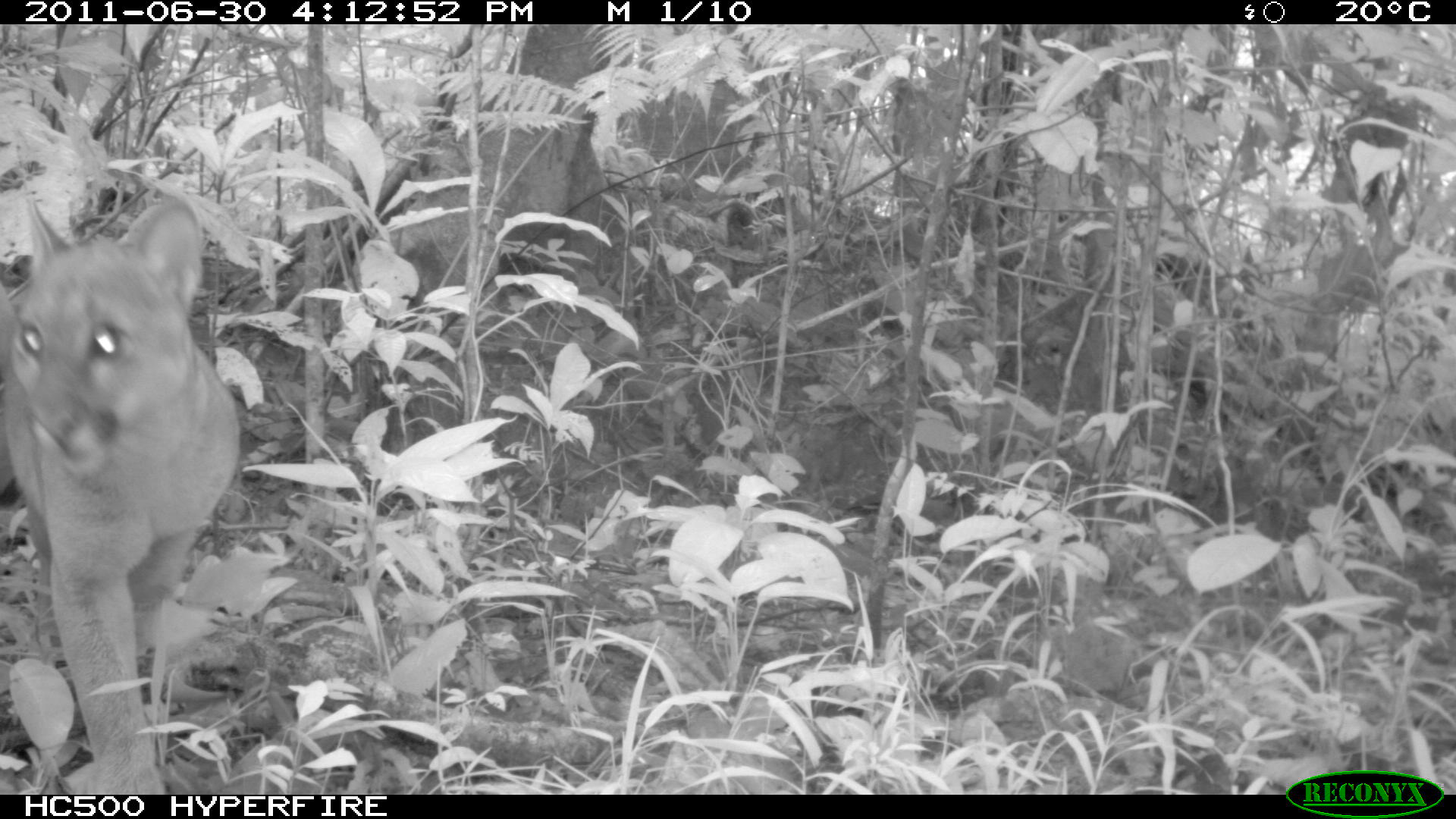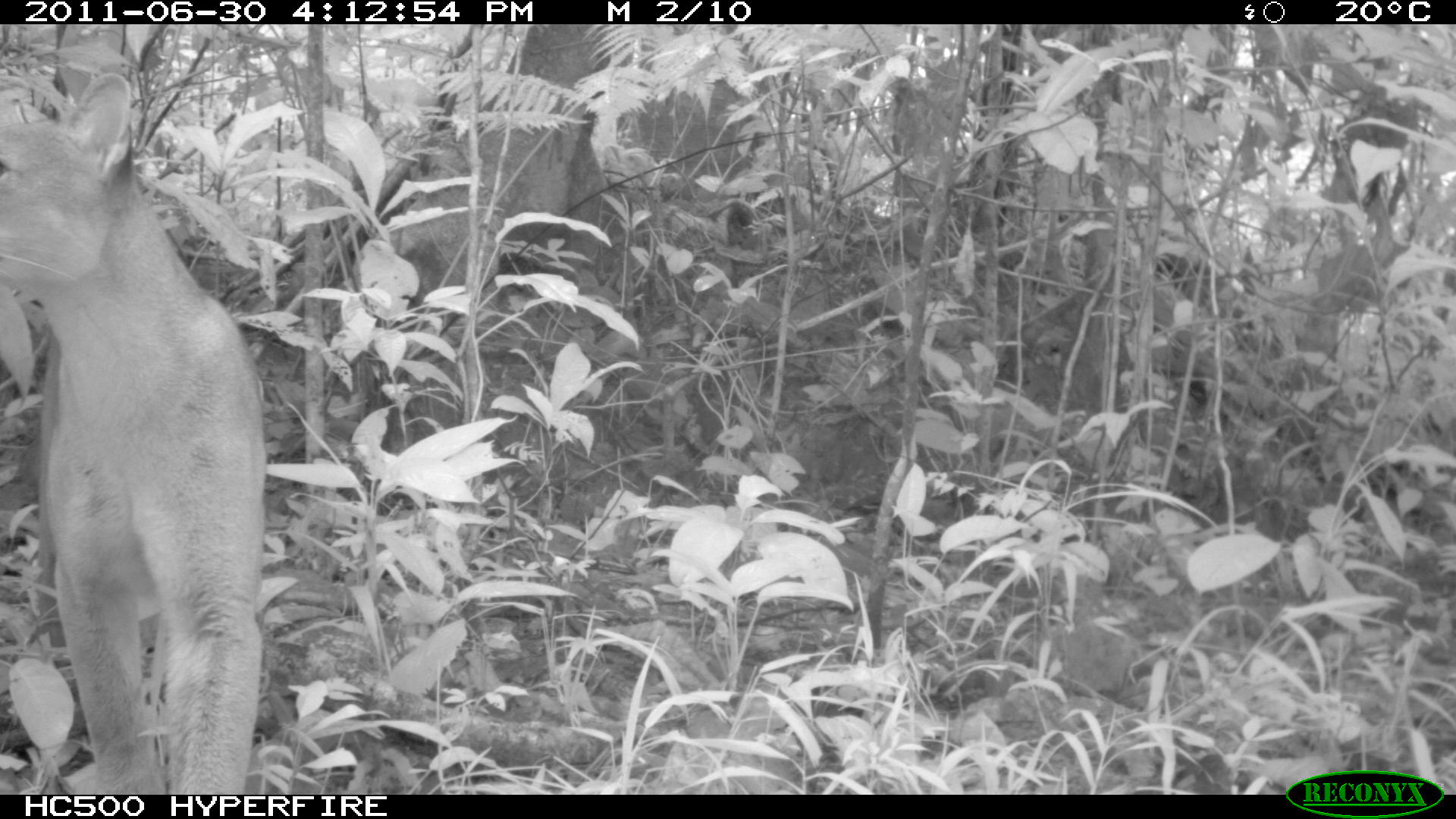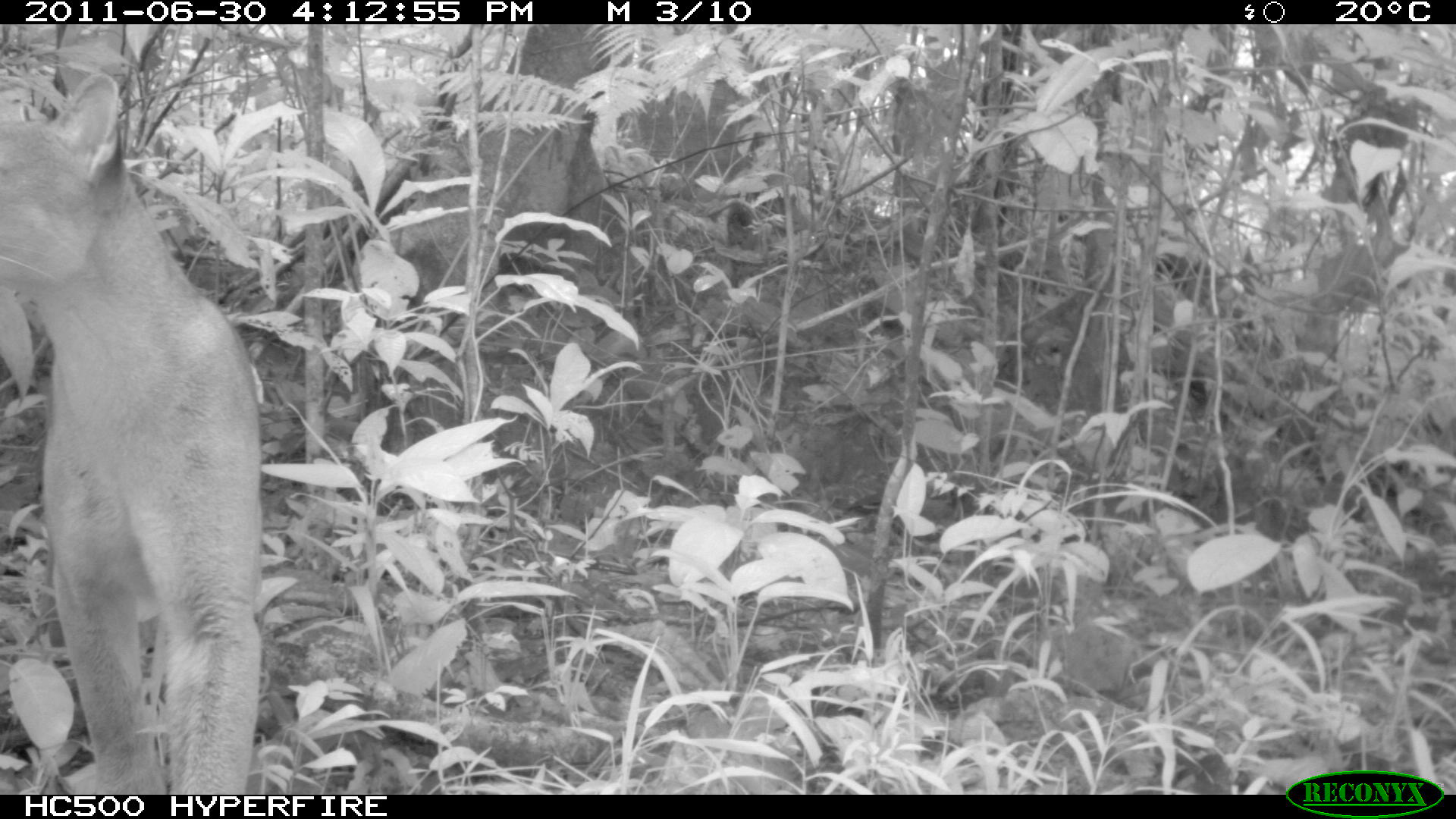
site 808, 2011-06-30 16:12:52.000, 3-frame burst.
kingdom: Animalia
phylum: Chordata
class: Mammalia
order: Carnivora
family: Felidae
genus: Puma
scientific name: Puma concolor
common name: mountain lion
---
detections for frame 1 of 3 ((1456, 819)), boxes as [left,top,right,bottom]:
puma concolor: [0,192,241,790]